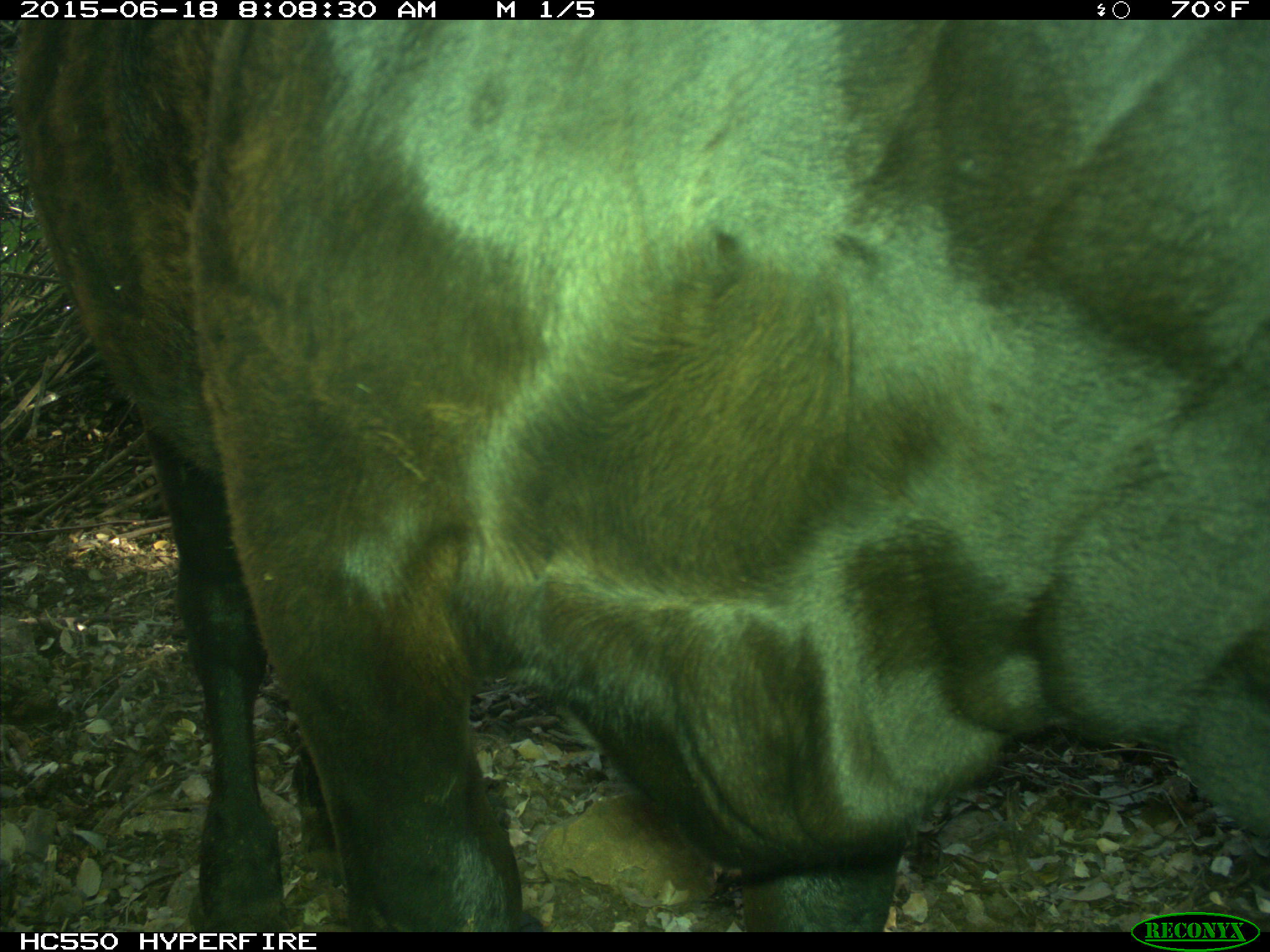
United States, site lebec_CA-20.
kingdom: Animalia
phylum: Chordata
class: Mammalia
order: Artiodactyla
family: Bovidae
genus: Bos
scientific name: Bos taurus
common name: domestic cow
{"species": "Bos taurus (domestic cow)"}